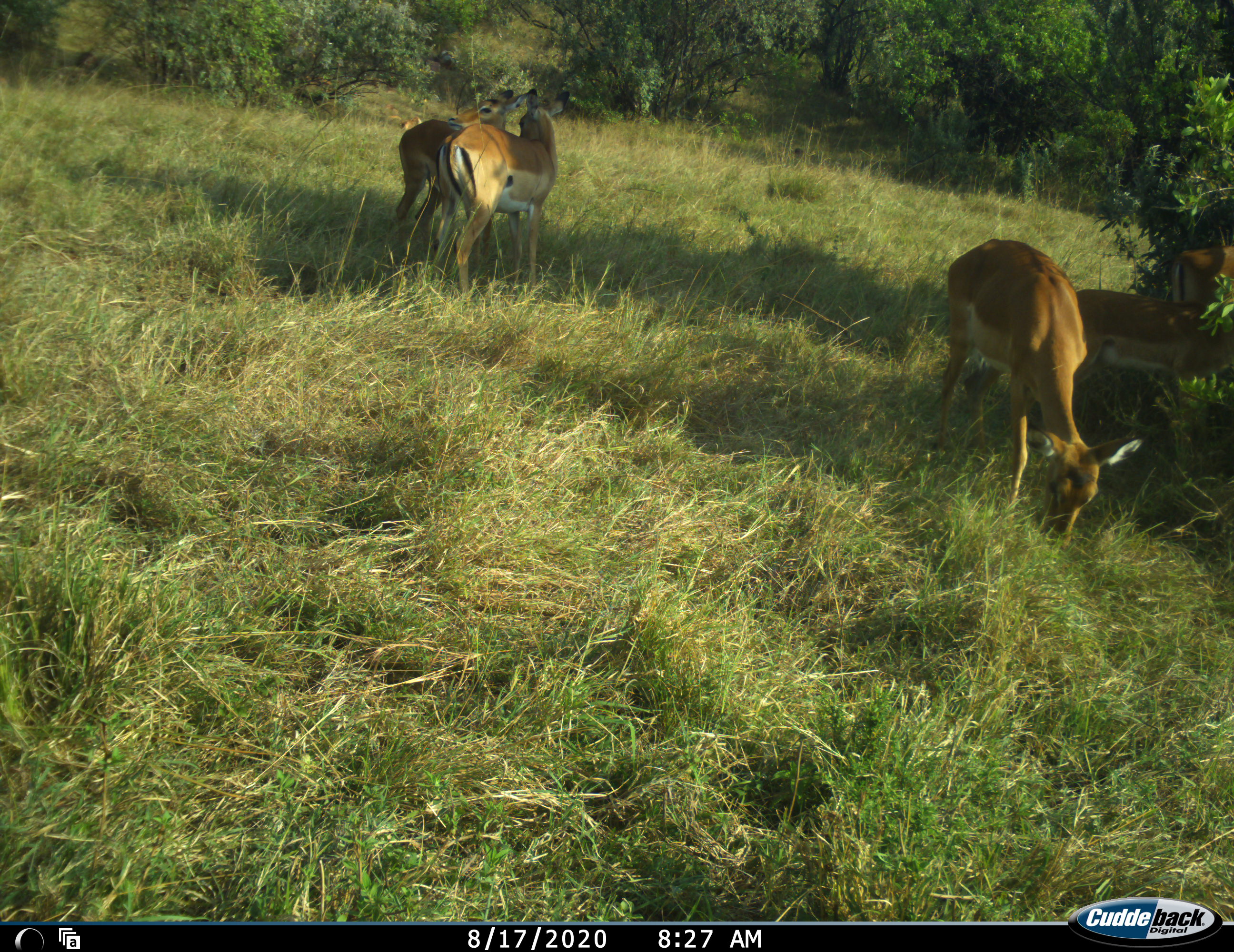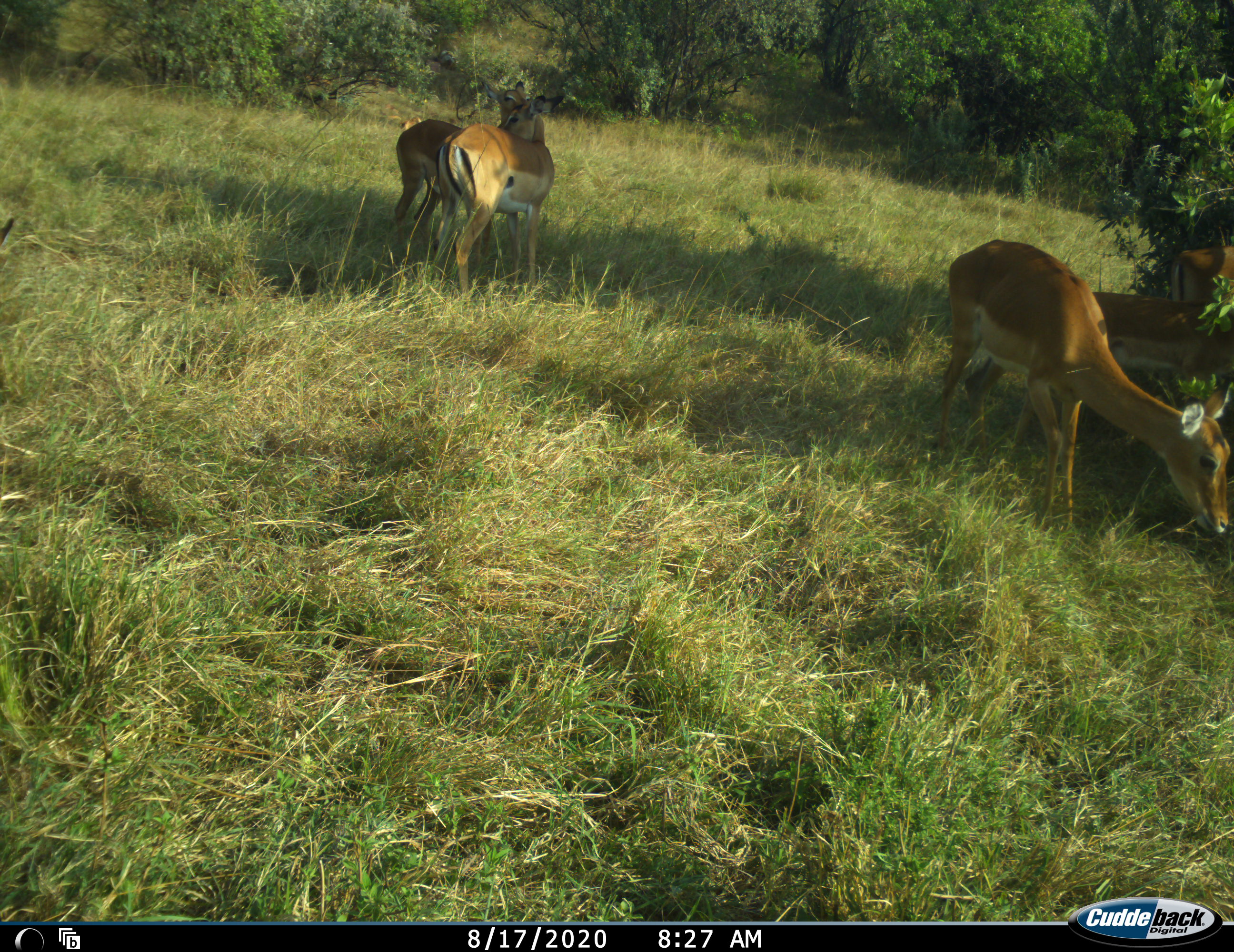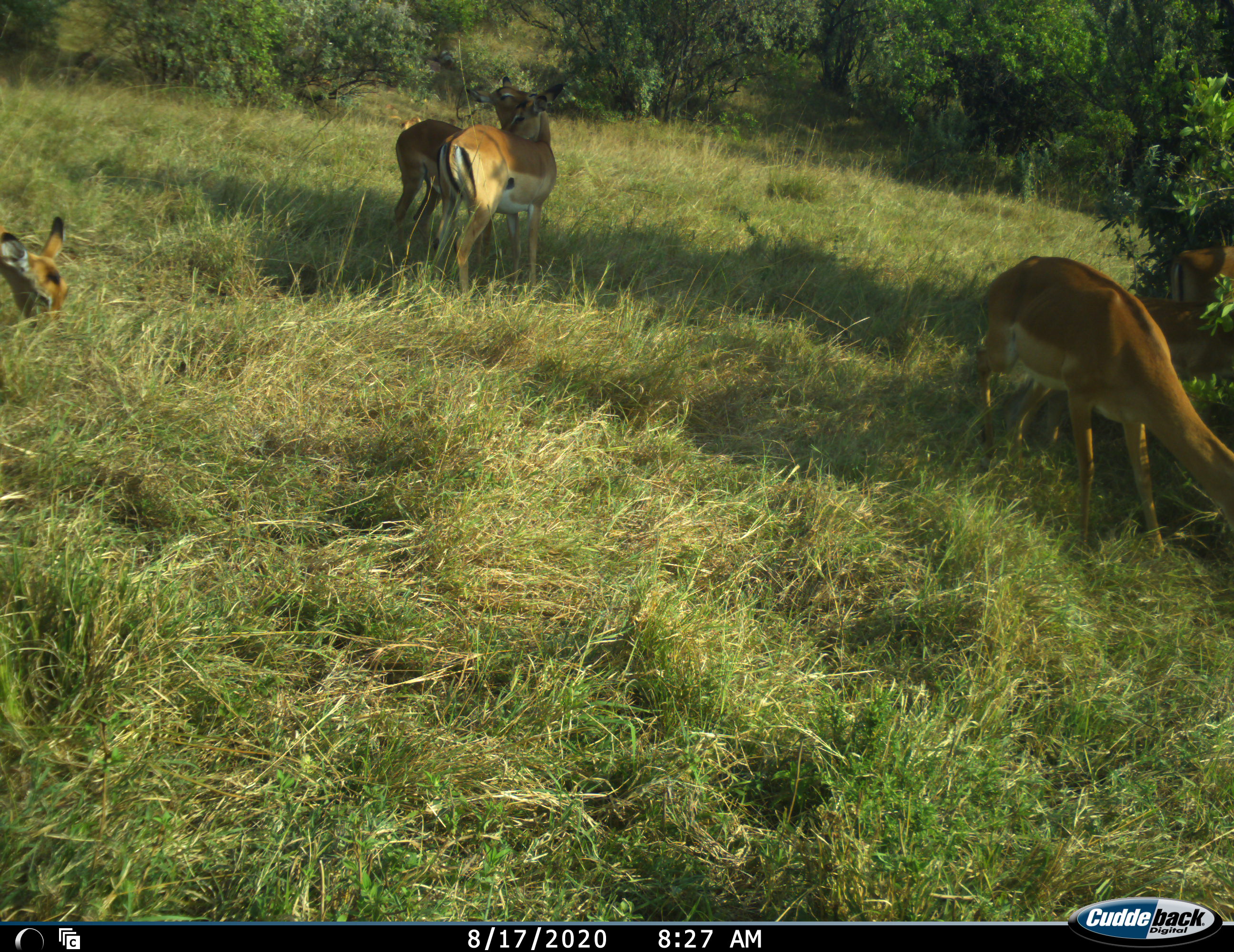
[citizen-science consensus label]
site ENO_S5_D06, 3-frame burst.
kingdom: Animalia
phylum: Chordata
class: Mammalia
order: Artiodactyla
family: Bovidae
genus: Aepyceros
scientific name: Aepyceros melampus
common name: impala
Impala (Aepyceros melampus), count 6. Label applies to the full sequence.